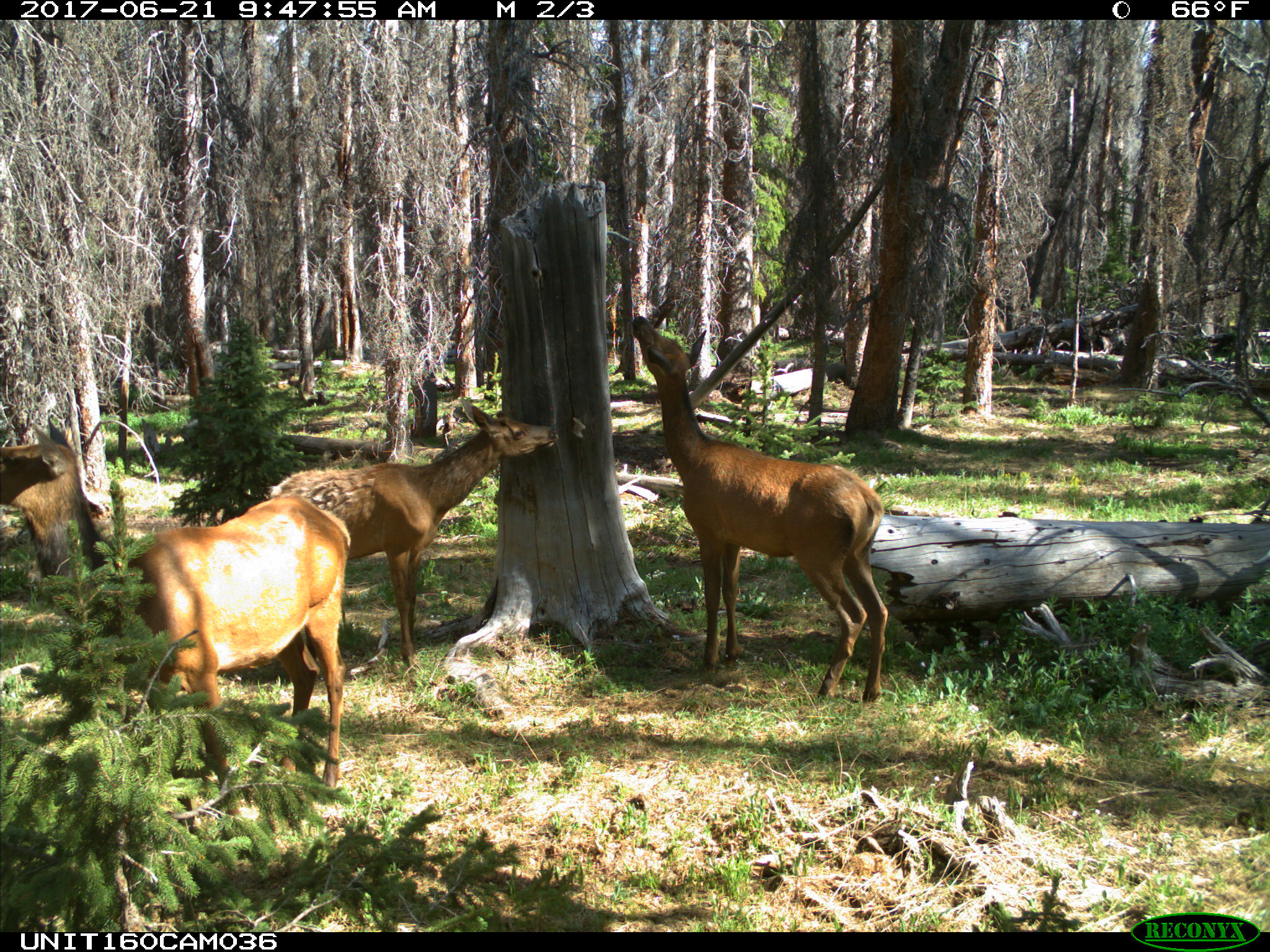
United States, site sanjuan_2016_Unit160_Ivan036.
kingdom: Animalia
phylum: Chordata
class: Mammalia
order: Artiodactyla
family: Cervidae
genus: Cervus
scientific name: Cervus elaphus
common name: red deer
Cervus elaphus (red deer).